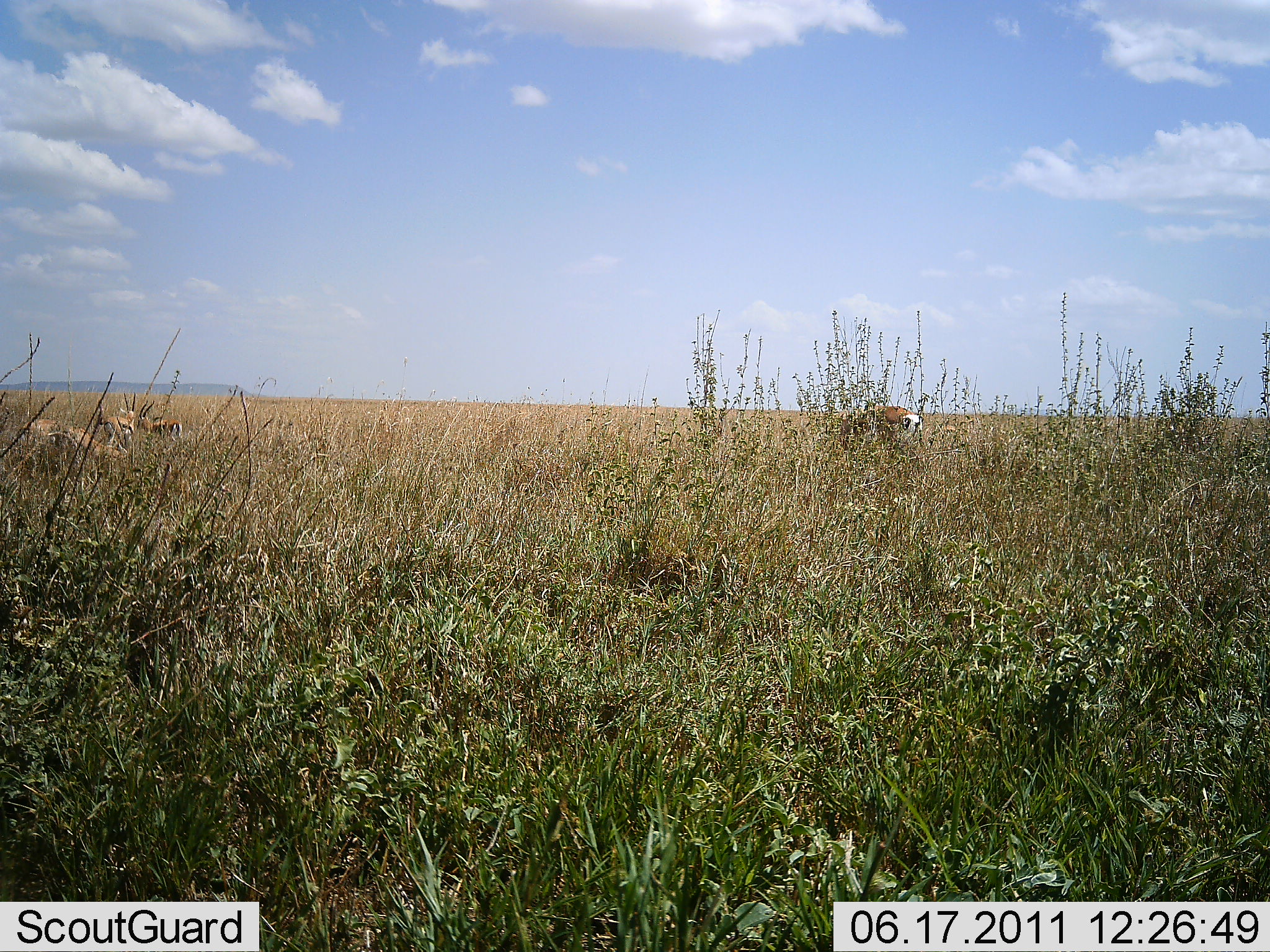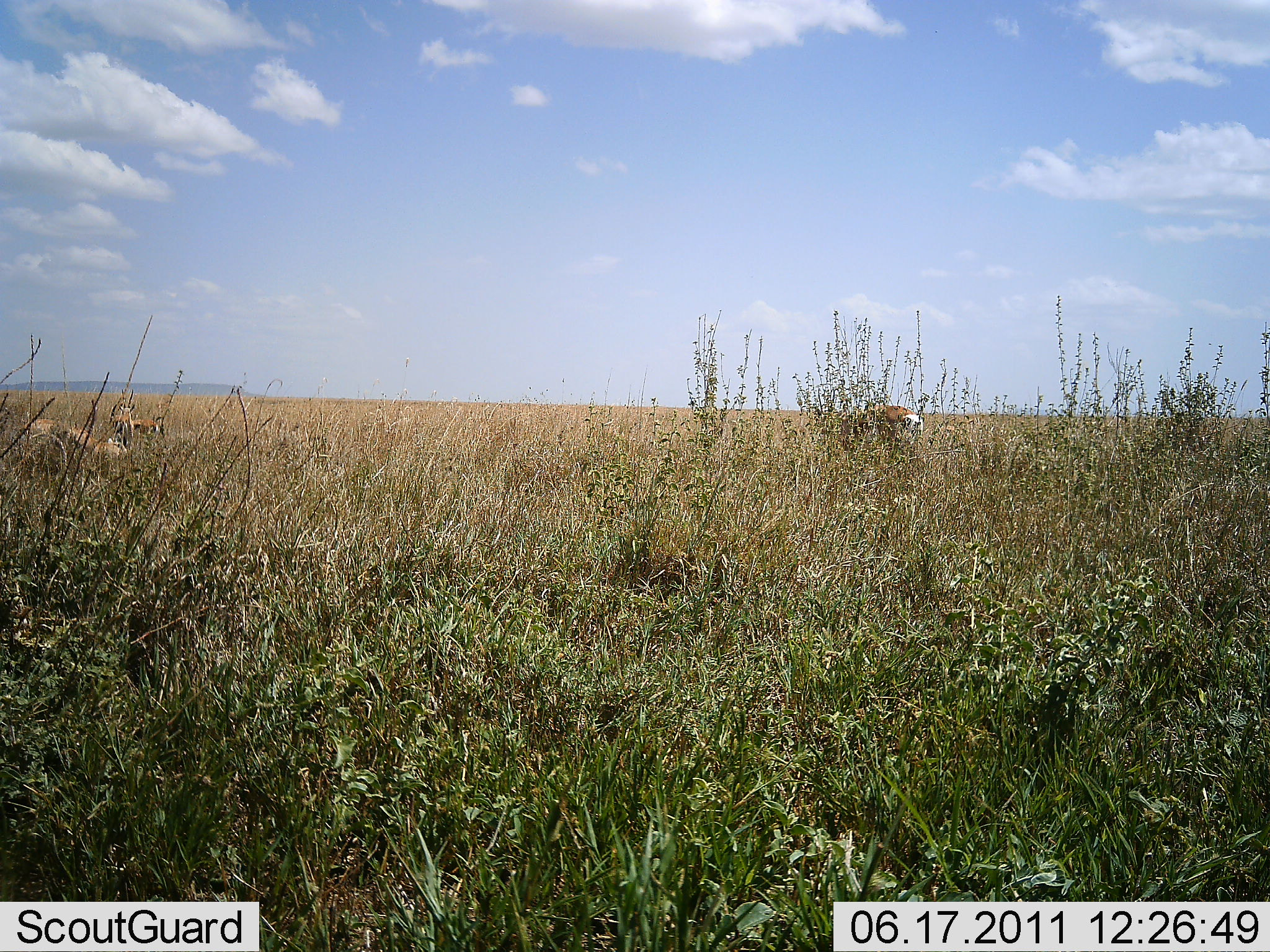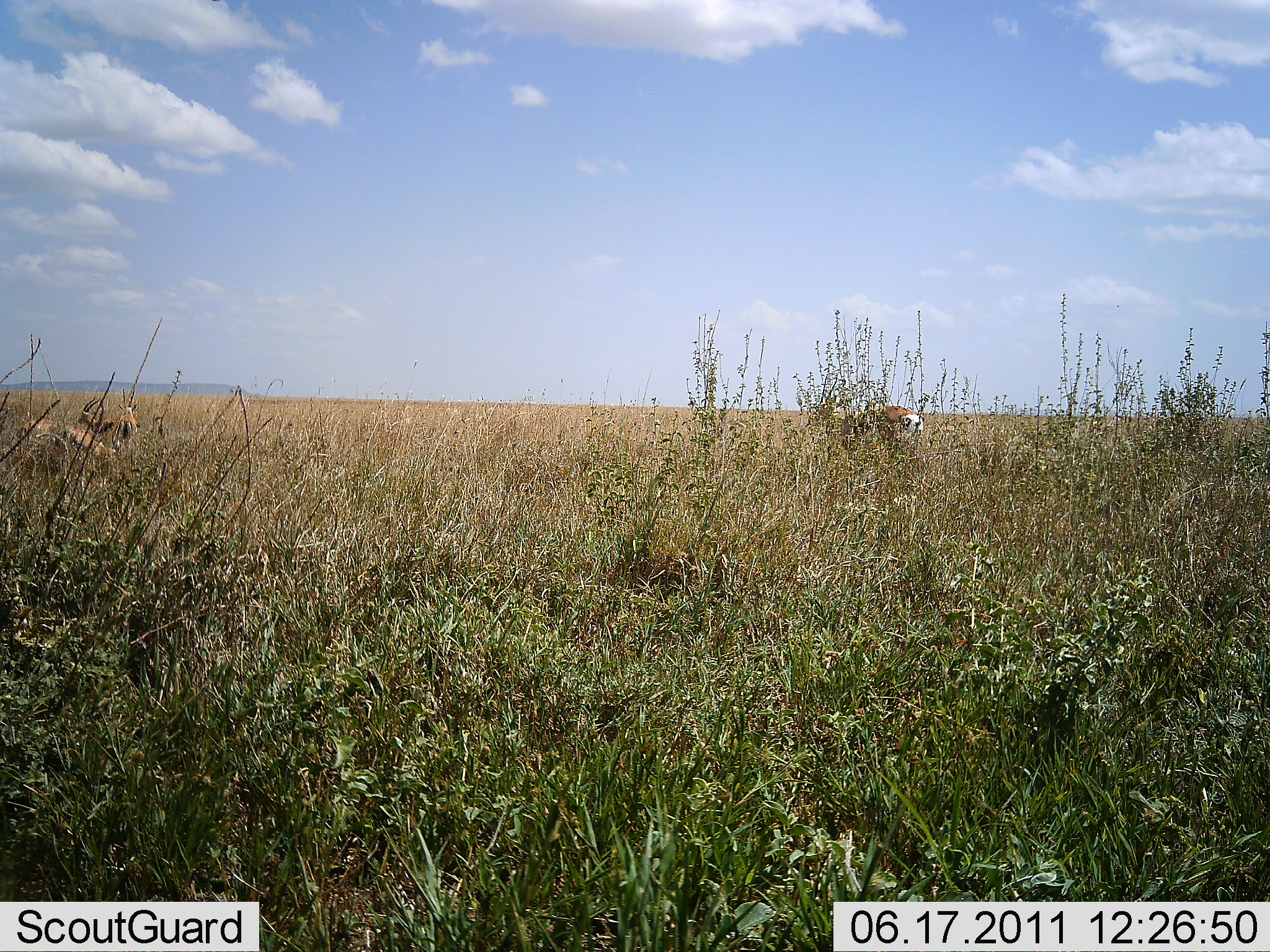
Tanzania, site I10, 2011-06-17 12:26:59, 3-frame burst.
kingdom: Animalia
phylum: Chordata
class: Mammalia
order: Artiodactyla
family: Bovidae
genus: Eudorcas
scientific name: Eudorcas thomsonii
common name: thomson's gazelle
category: gazellethomsons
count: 3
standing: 67%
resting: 25%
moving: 33%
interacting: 0%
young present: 0%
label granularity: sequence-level